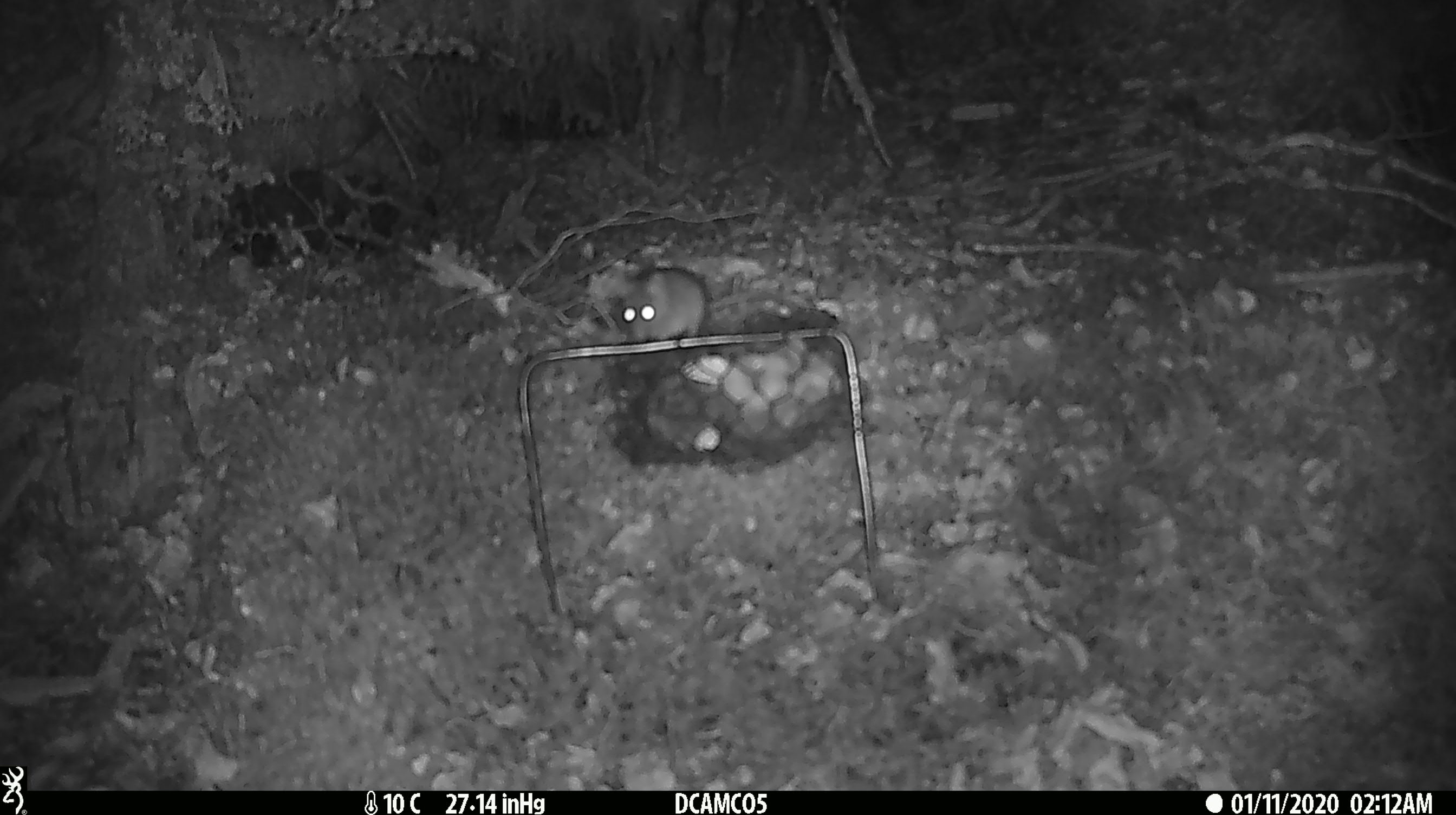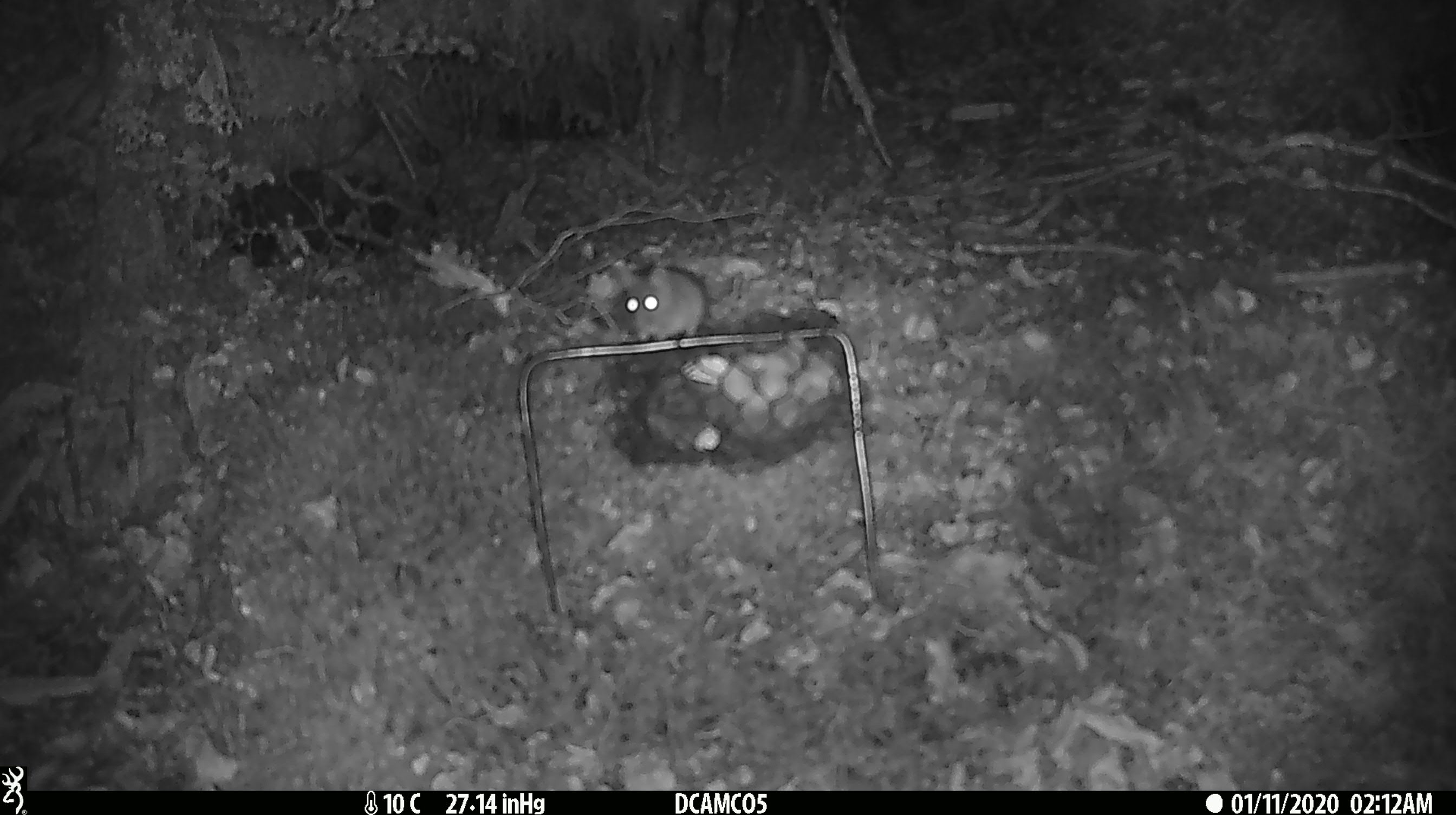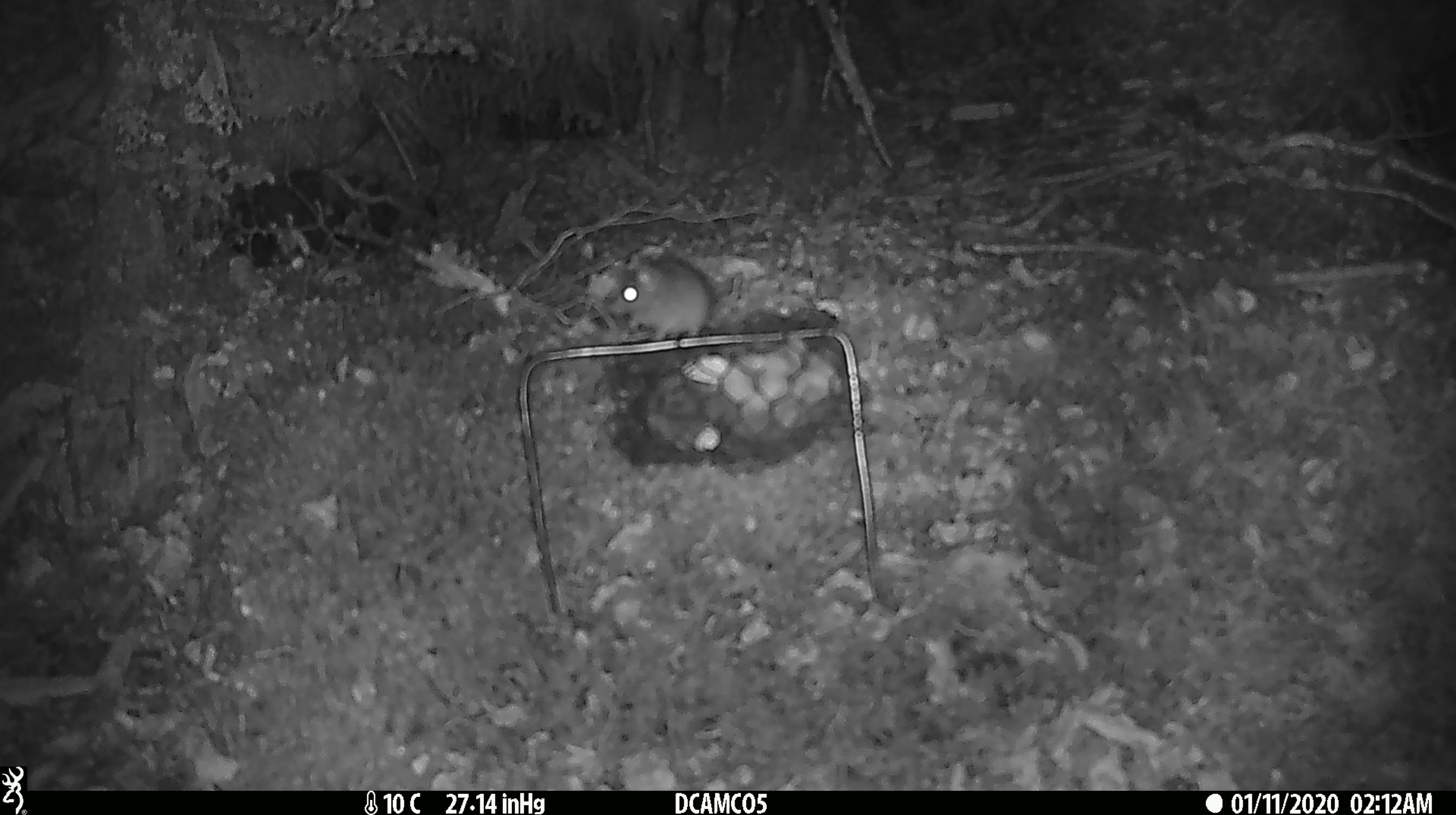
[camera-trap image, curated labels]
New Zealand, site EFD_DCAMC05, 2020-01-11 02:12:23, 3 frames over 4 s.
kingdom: Animalia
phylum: Chordata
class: Mammalia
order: Rodentia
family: Muridae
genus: Mus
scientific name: Mus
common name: mouse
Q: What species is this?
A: Mouse (Mus).